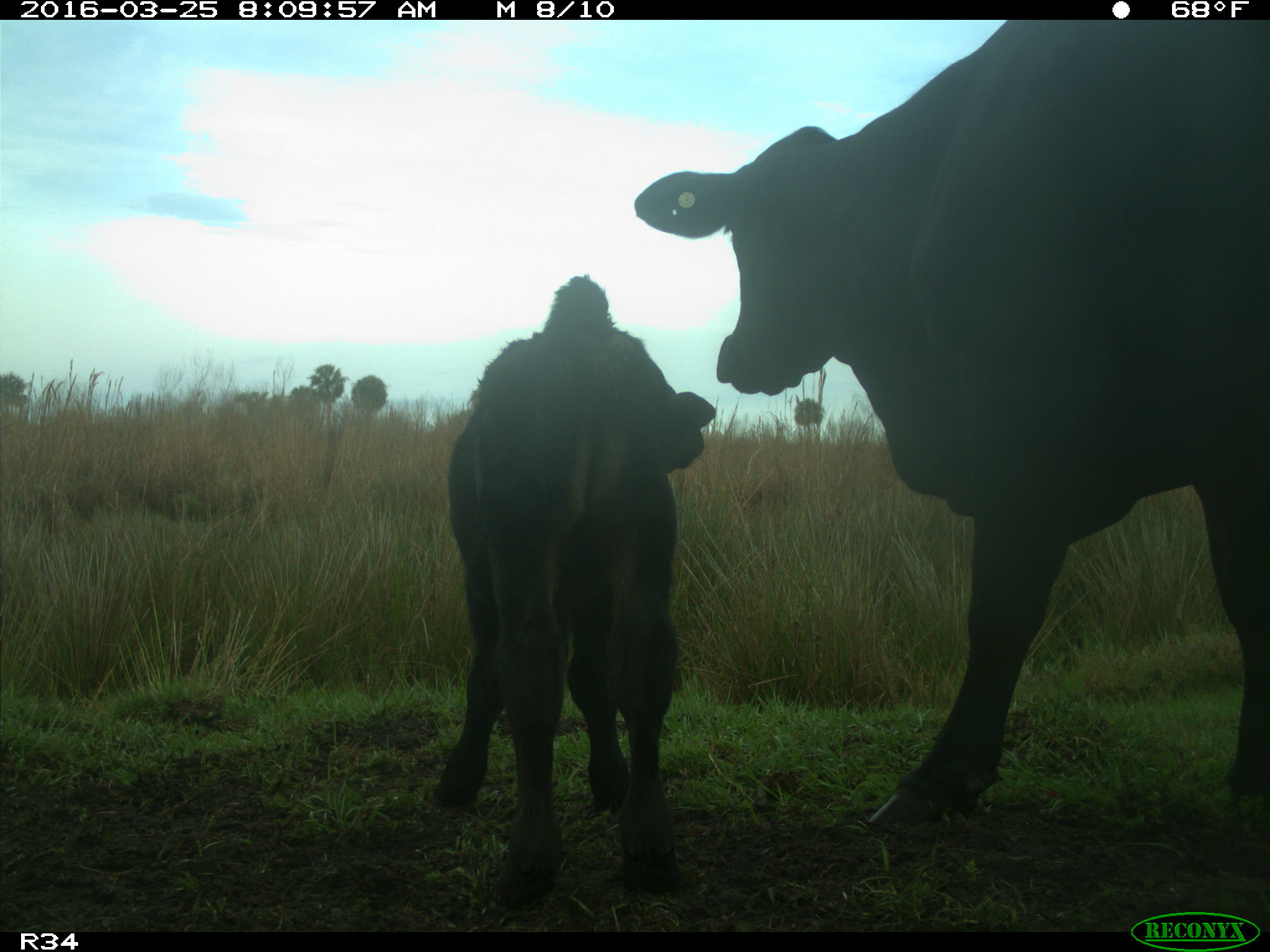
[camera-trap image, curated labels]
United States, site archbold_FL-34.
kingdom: Animalia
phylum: Chordata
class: Mammalia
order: Artiodactyla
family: Bovidae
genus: Bos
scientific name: Bos taurus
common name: domestic cow